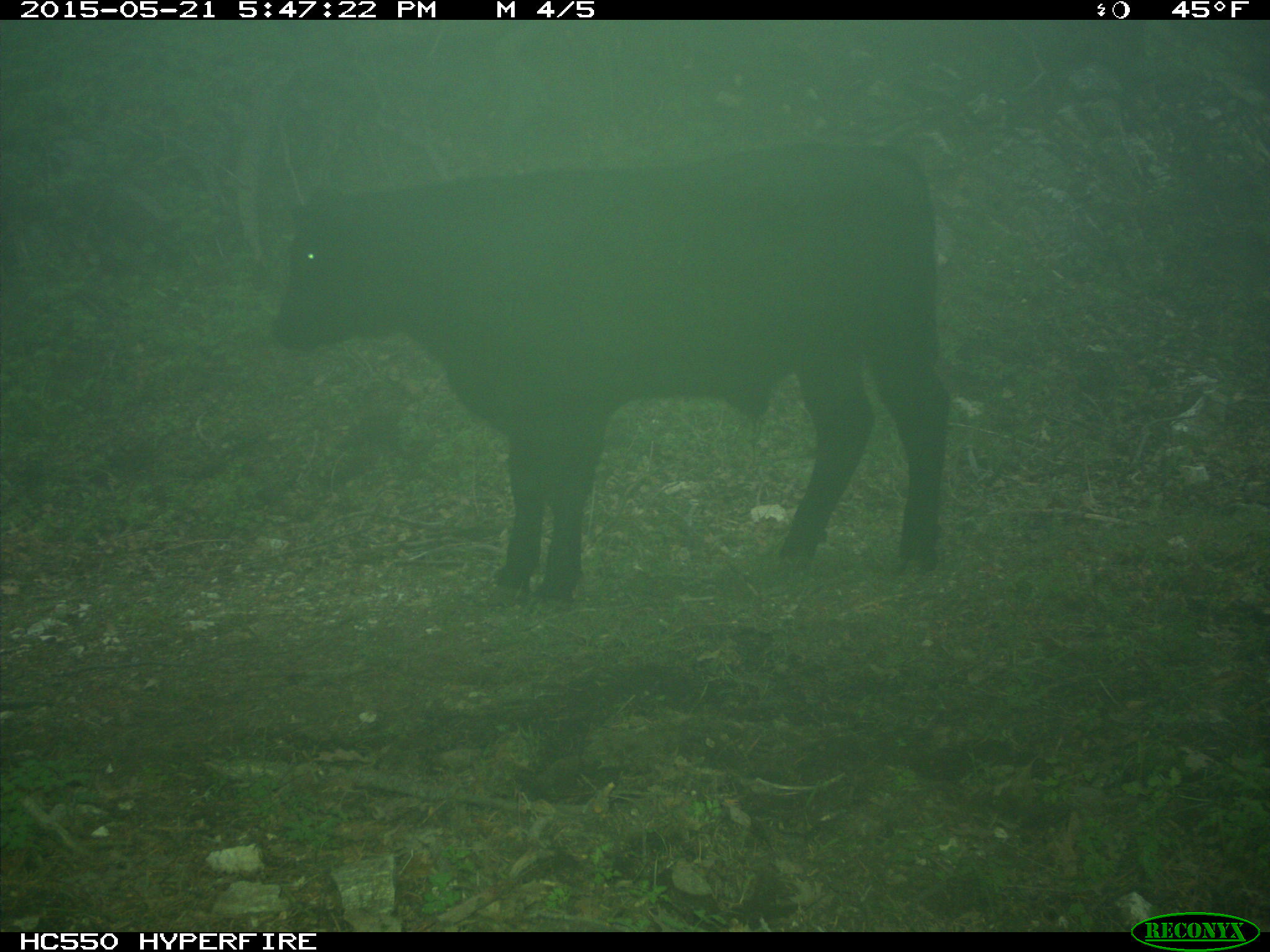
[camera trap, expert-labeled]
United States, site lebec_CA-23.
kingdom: Animalia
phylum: Chordata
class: Mammalia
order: Artiodactyla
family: Bovidae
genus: Bos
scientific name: Bos taurus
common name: domestic cow